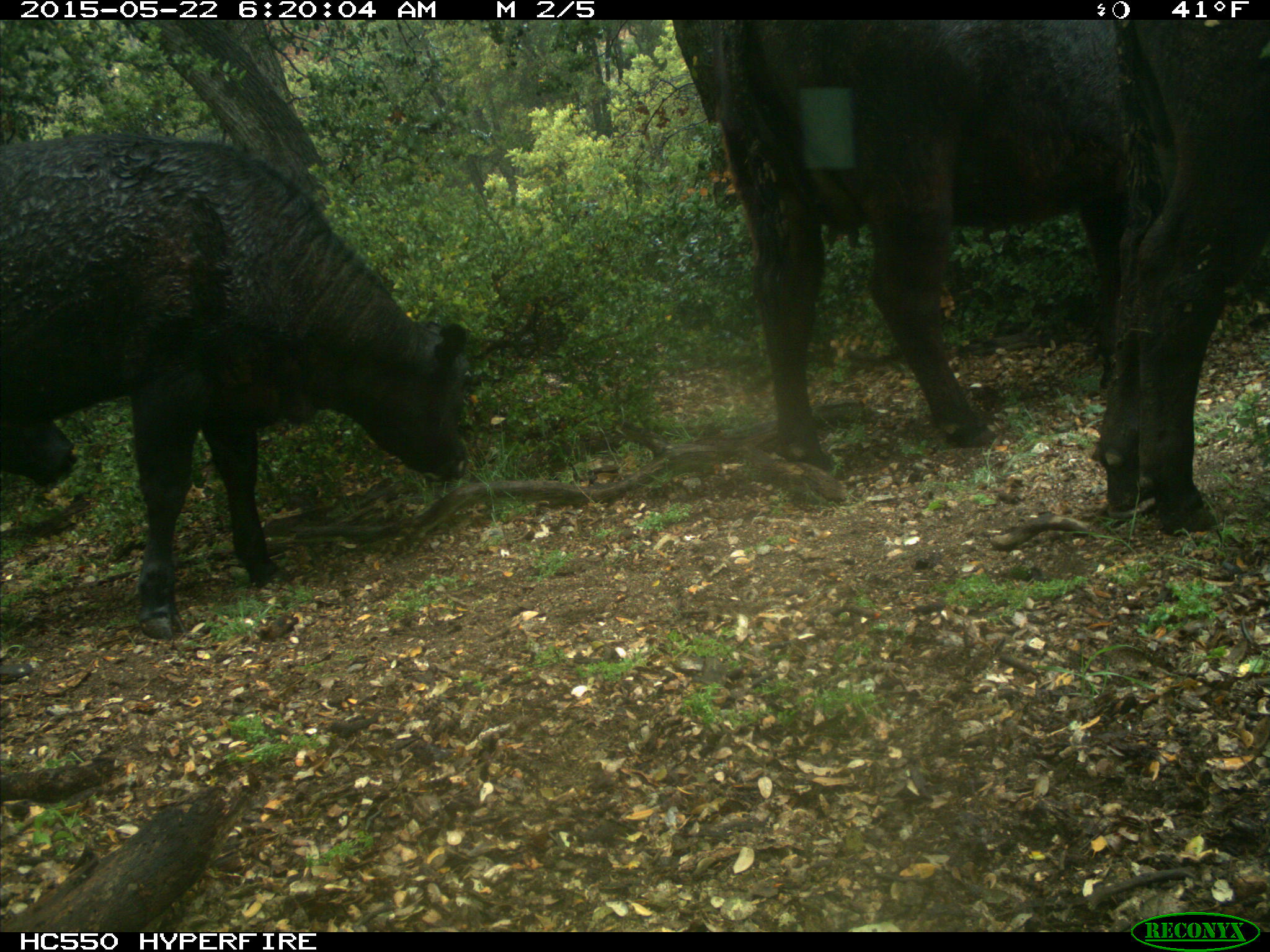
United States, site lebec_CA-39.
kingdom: Animalia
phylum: Chordata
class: Mammalia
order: Artiodactyla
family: Bovidae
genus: Bos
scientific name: Bos taurus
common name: domestic cow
Bos taurus (domestic cow).